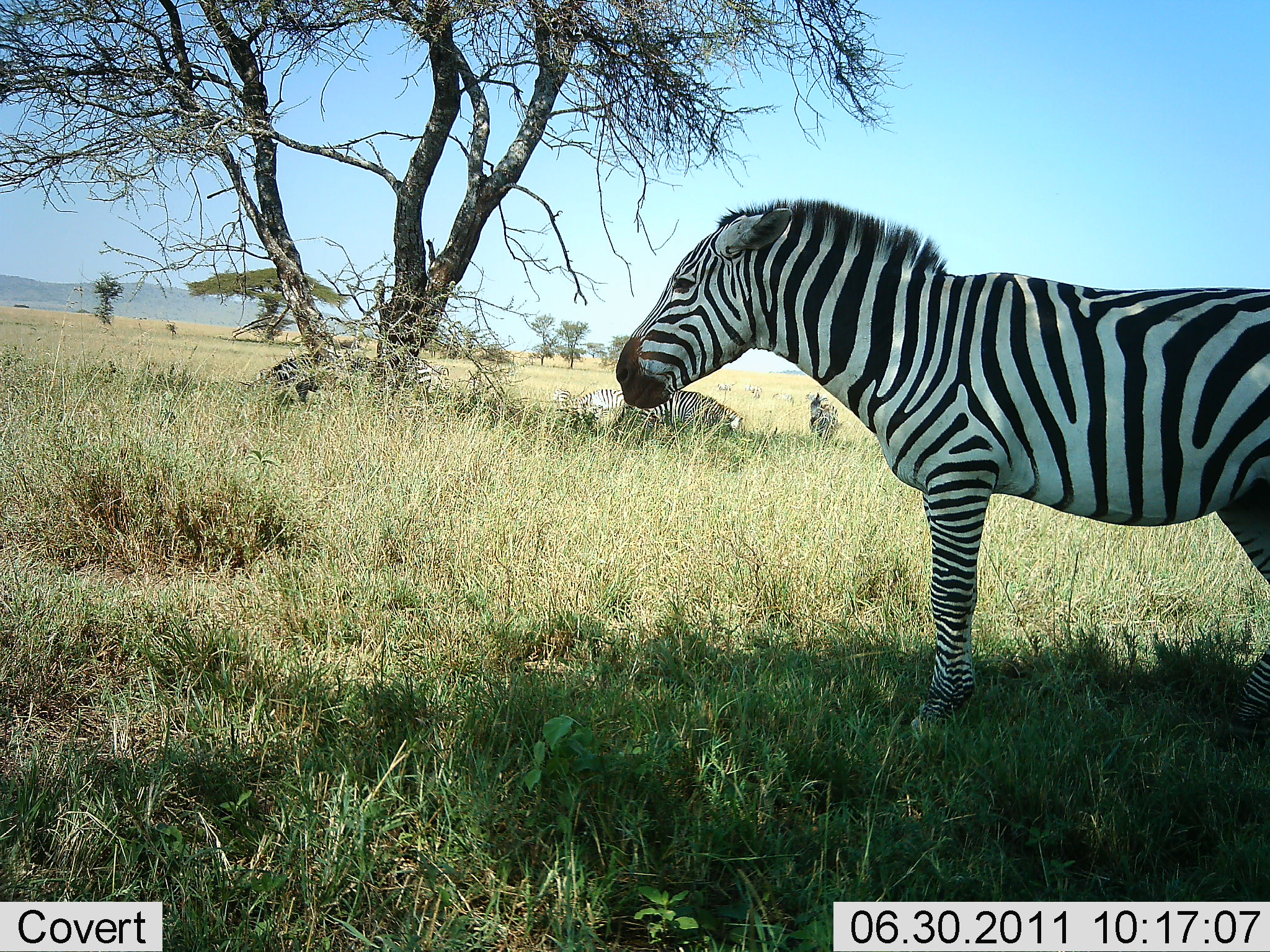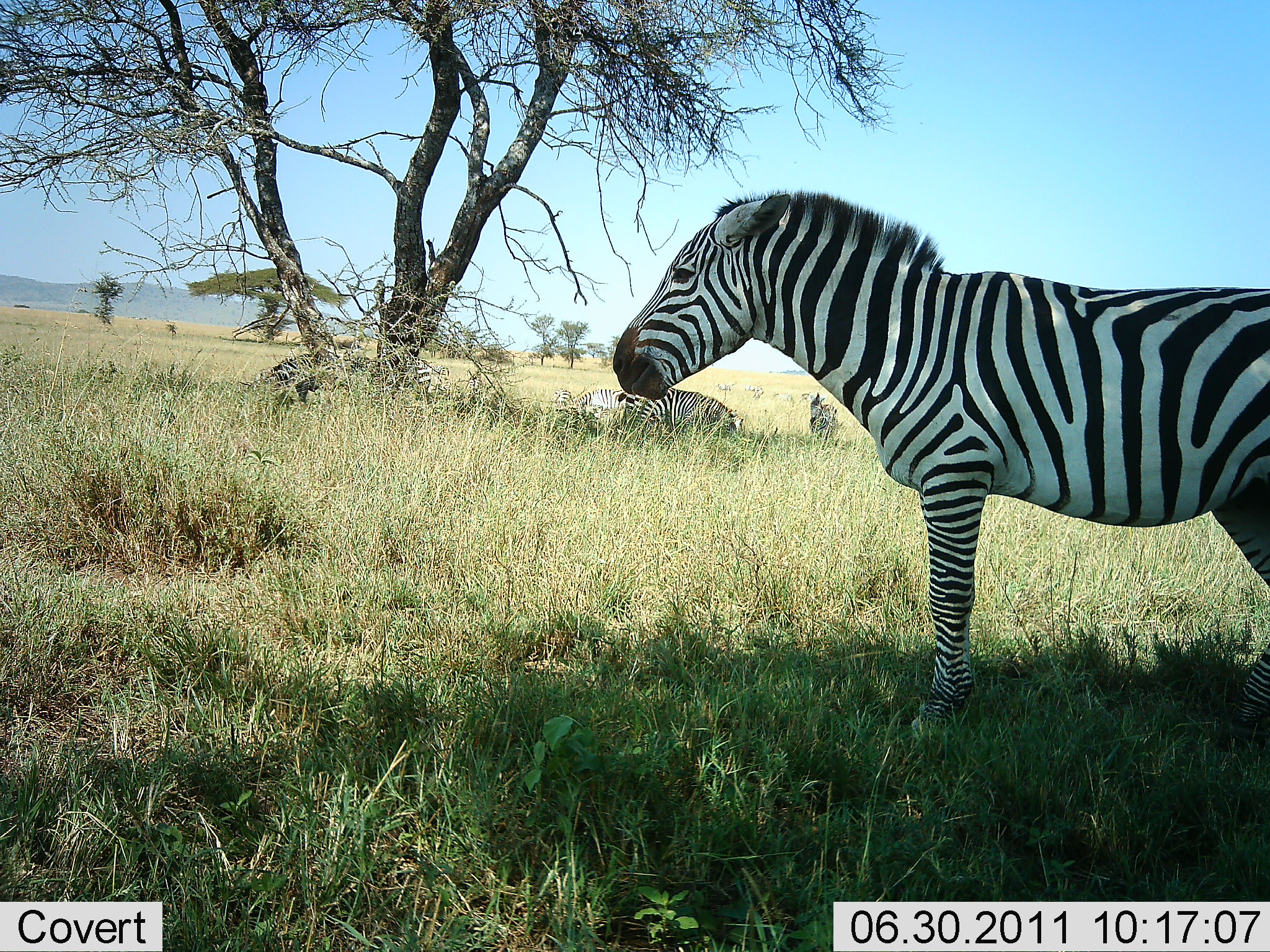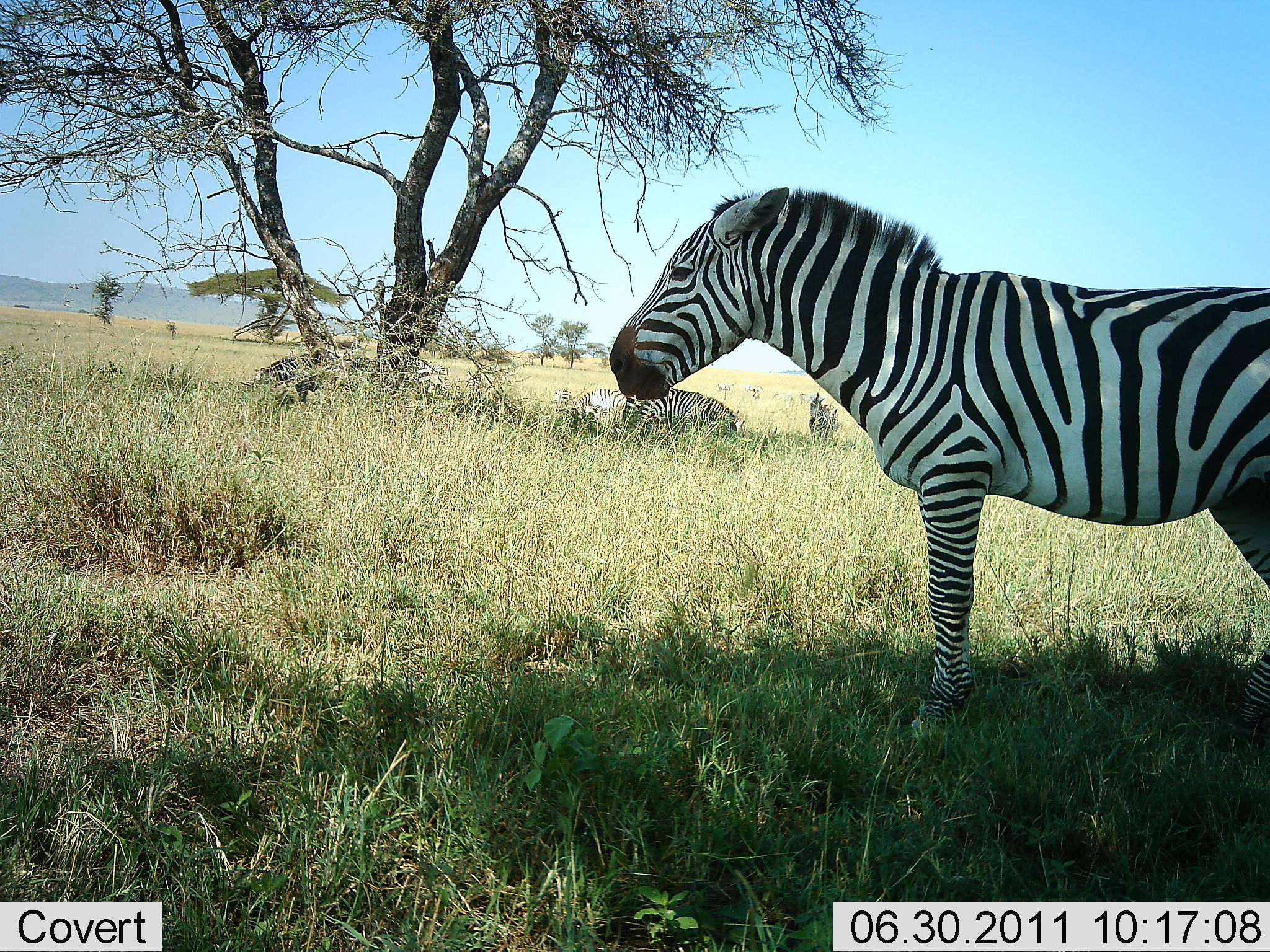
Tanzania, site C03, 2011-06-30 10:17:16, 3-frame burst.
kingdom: Animalia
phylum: Chordata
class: Mammalia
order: Perissodactyla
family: Equidae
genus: Equus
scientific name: Equus quagga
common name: plains zebra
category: zebra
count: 4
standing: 73%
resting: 55%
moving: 0%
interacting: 9%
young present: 0%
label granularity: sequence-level